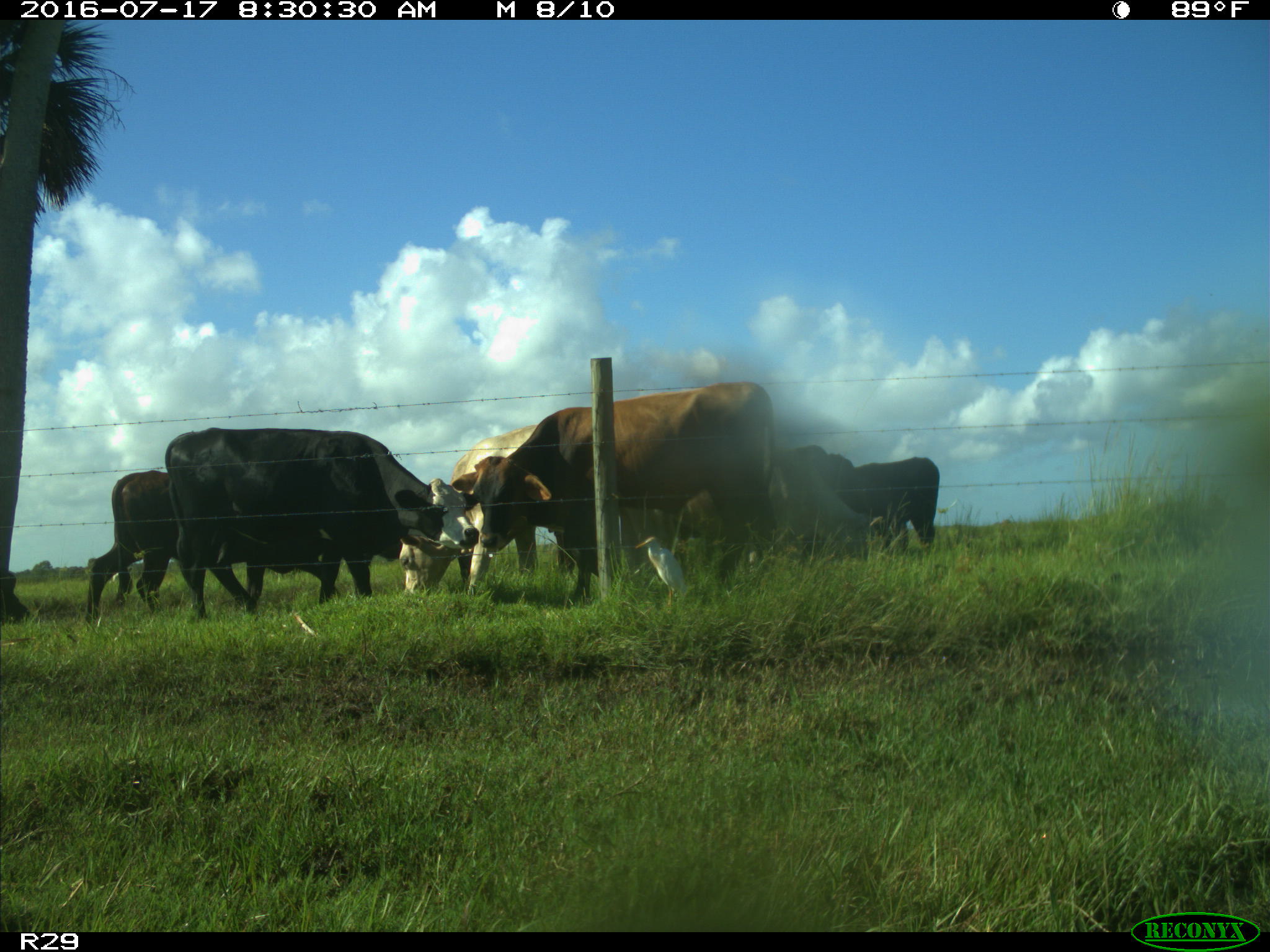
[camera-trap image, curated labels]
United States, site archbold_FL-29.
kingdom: Animalia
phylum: Chordata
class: Mammalia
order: Artiodactyla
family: Bovidae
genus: Bos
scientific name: Bos taurus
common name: domestic cow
Bos taurus (domestic cow).